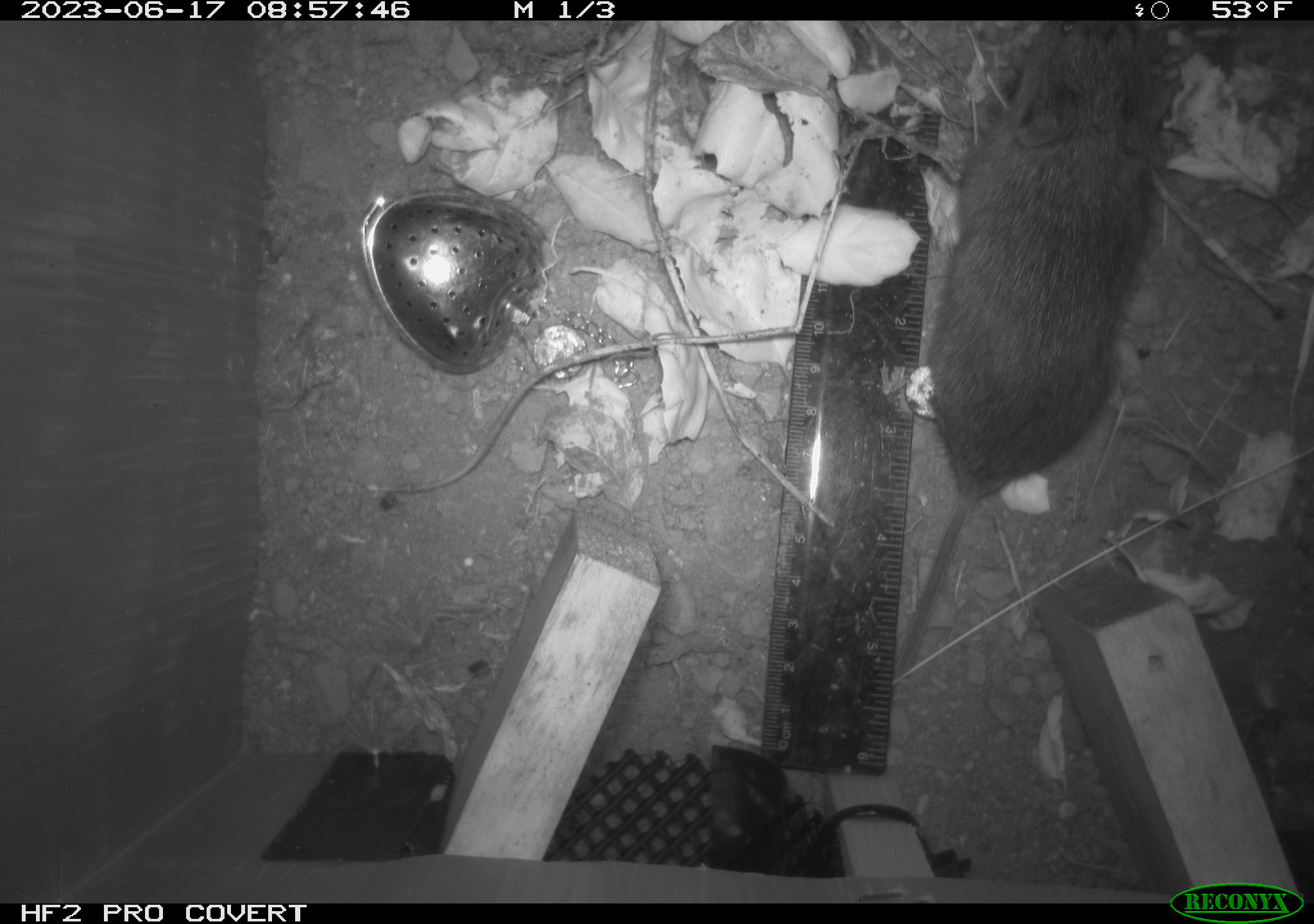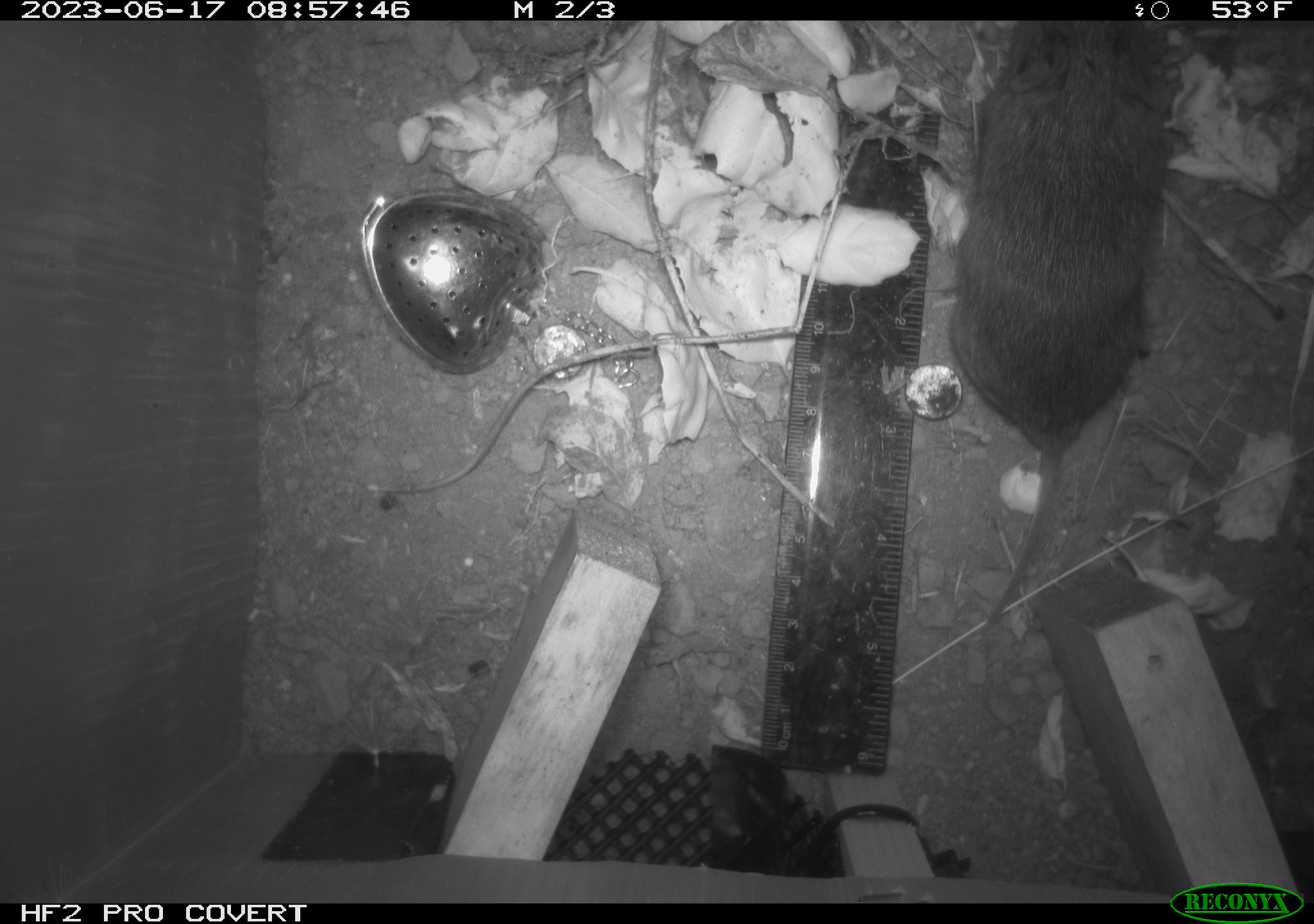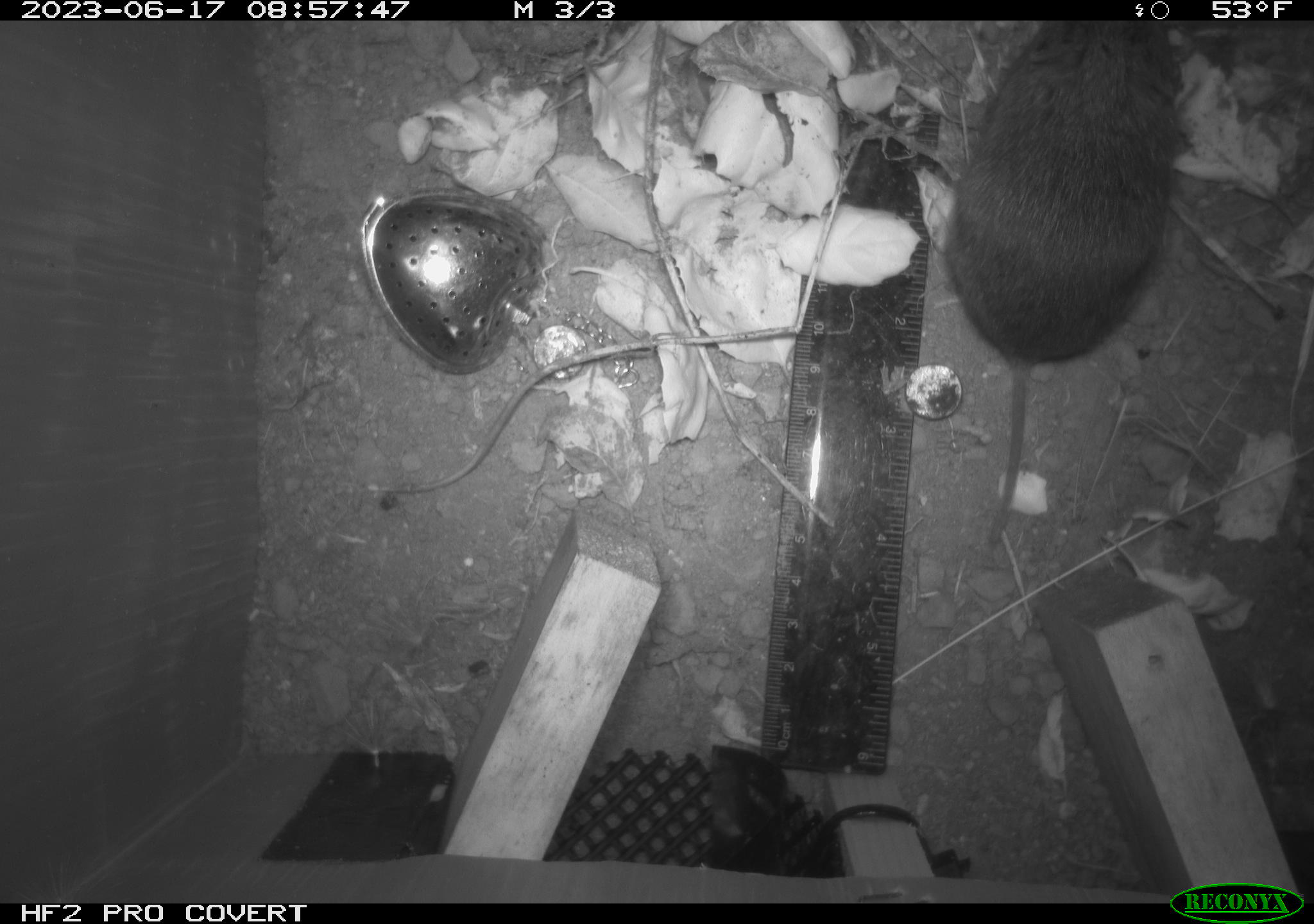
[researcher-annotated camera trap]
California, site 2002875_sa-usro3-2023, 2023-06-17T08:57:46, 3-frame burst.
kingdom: Animalia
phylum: Chordata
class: Mammalia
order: Rodentia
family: Cricetidae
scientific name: Arvicolinae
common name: voles, lemmings, and muskrats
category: arvicolinae subfamily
Arvicolinae subfamily (voles, lemmings, and muskrats) (Arvicolinae).